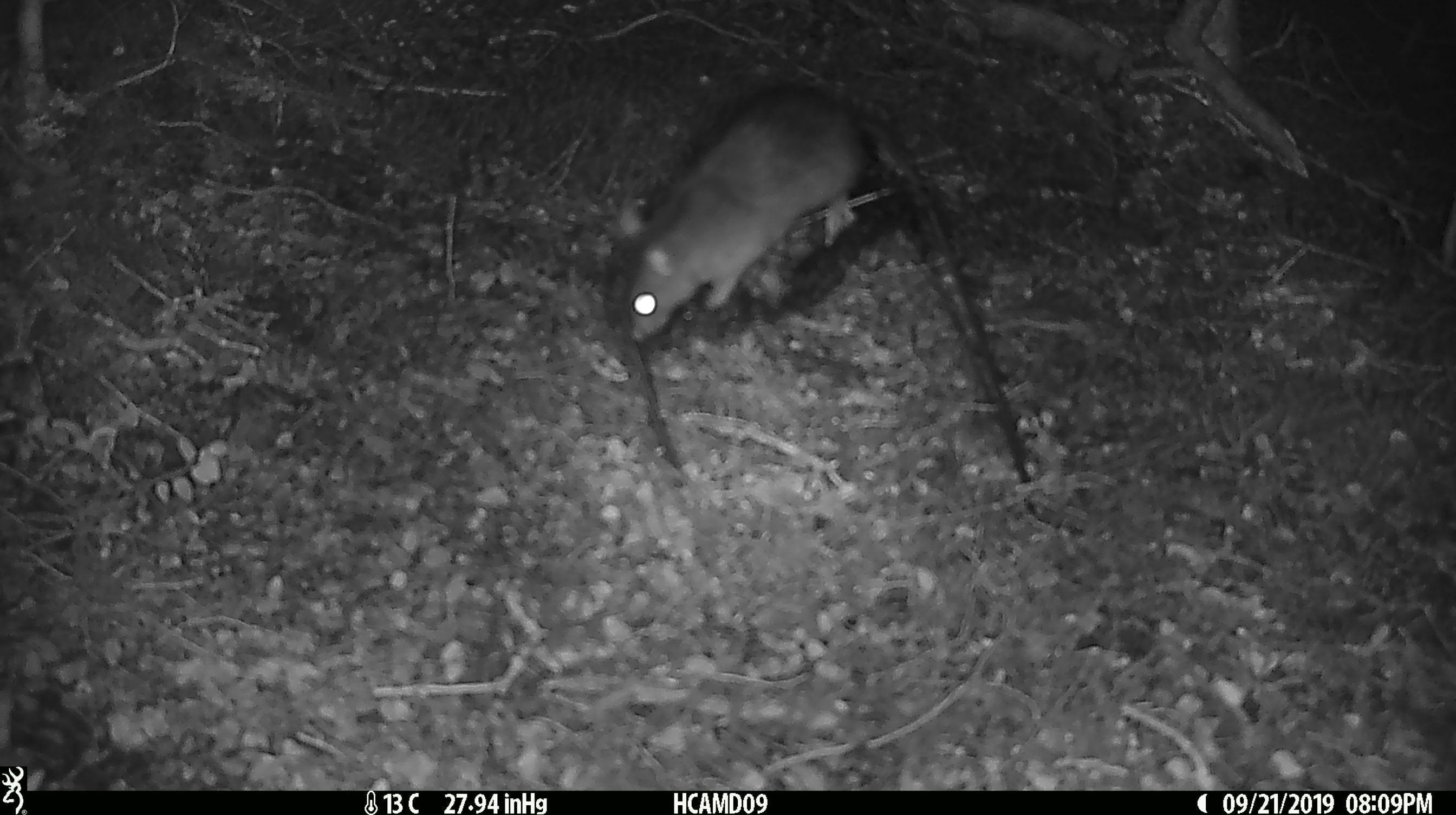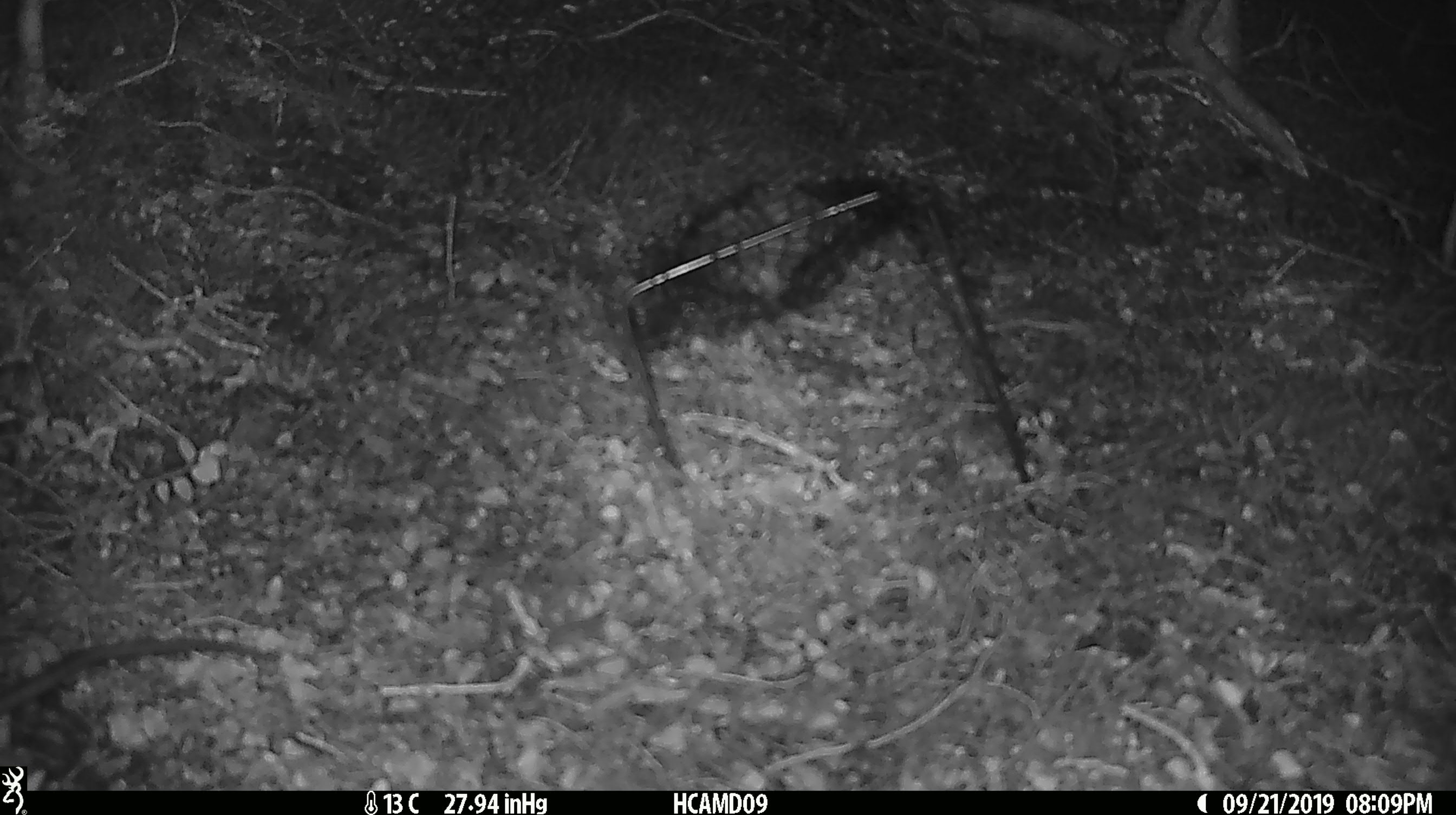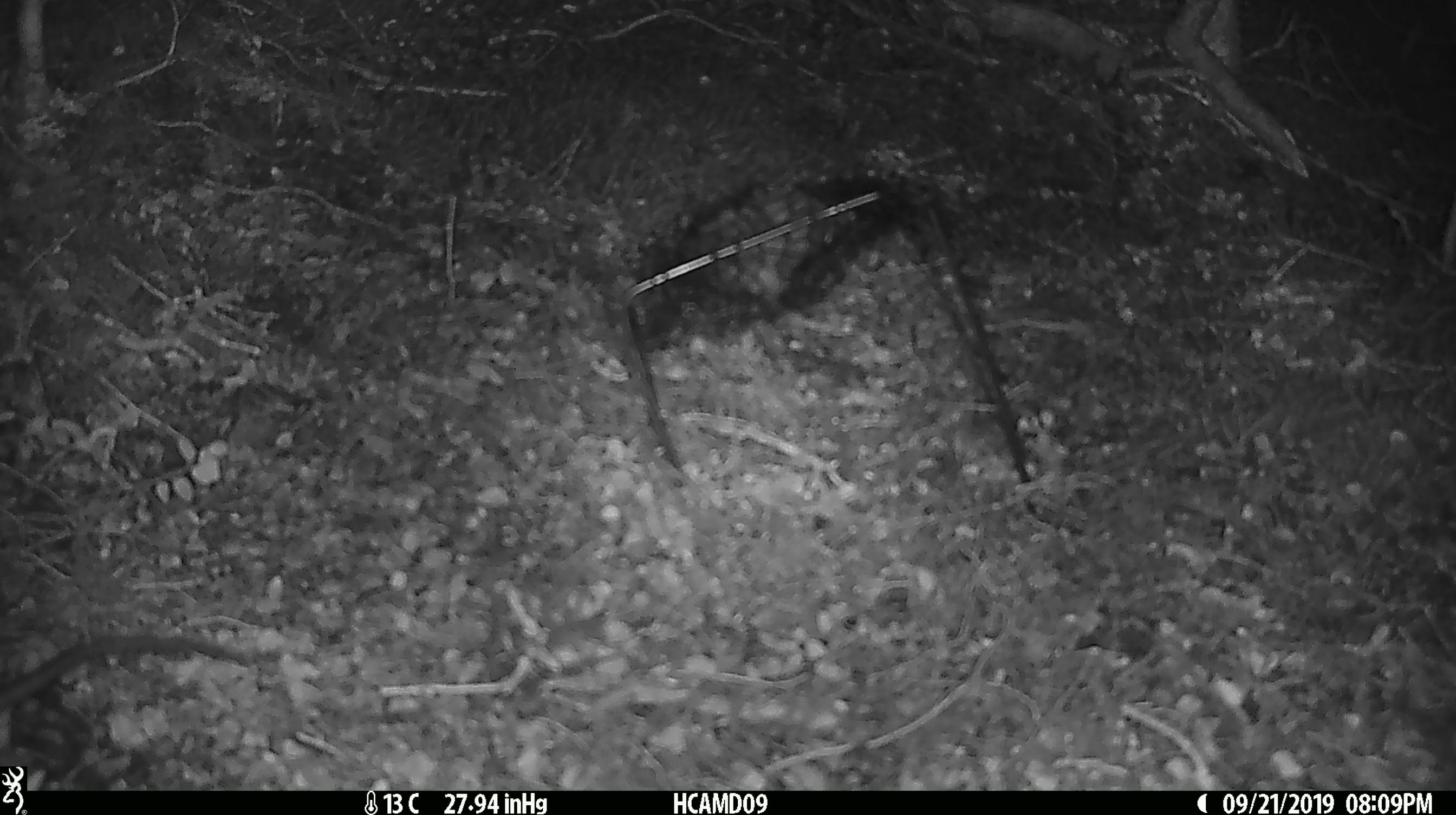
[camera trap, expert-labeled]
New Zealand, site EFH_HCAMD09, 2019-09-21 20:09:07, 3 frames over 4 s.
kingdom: Animalia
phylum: Chordata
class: Mammalia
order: Rodentia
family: Muridae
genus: Rattus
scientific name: Rattus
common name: rat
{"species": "rat (Rattus)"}